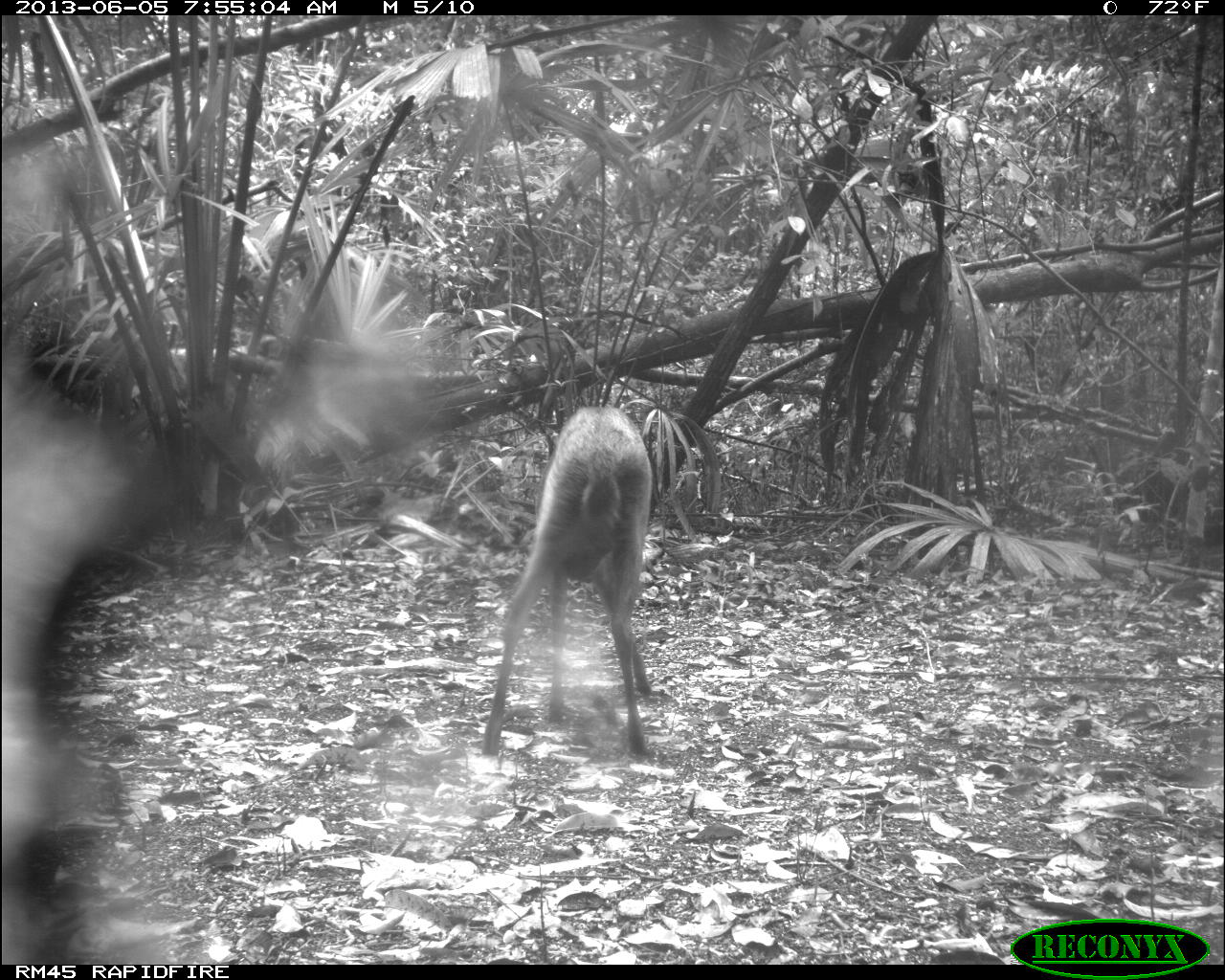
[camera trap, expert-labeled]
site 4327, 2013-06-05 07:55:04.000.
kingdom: Animalia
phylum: Chordata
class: Mammalia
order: Artiodactyla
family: Cervidae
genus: Mazama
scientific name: Mazama temama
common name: central american red brocket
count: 1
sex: female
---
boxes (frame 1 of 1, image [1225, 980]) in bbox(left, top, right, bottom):
mazama temama: bbox(479, 403, 655, 759)